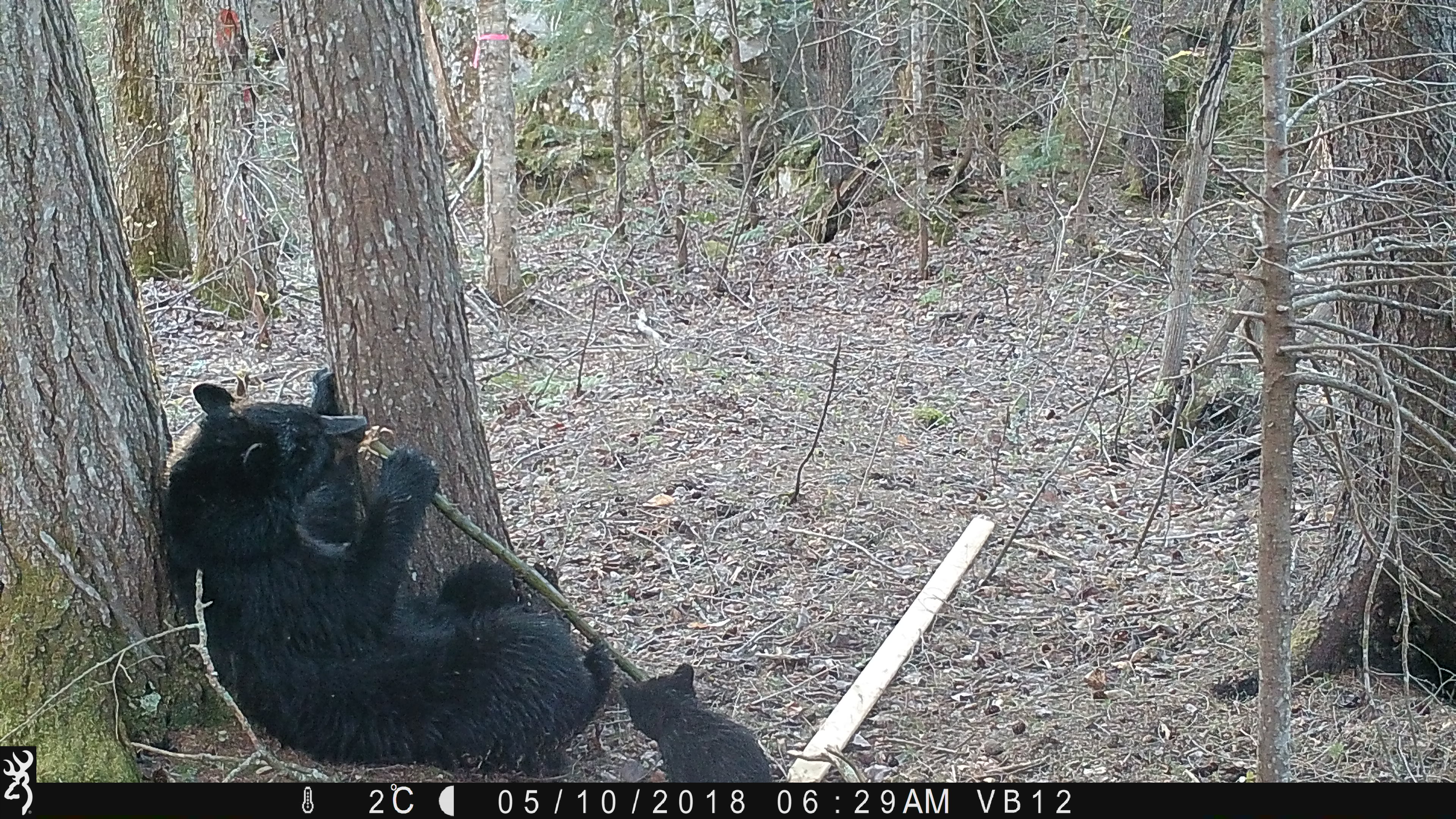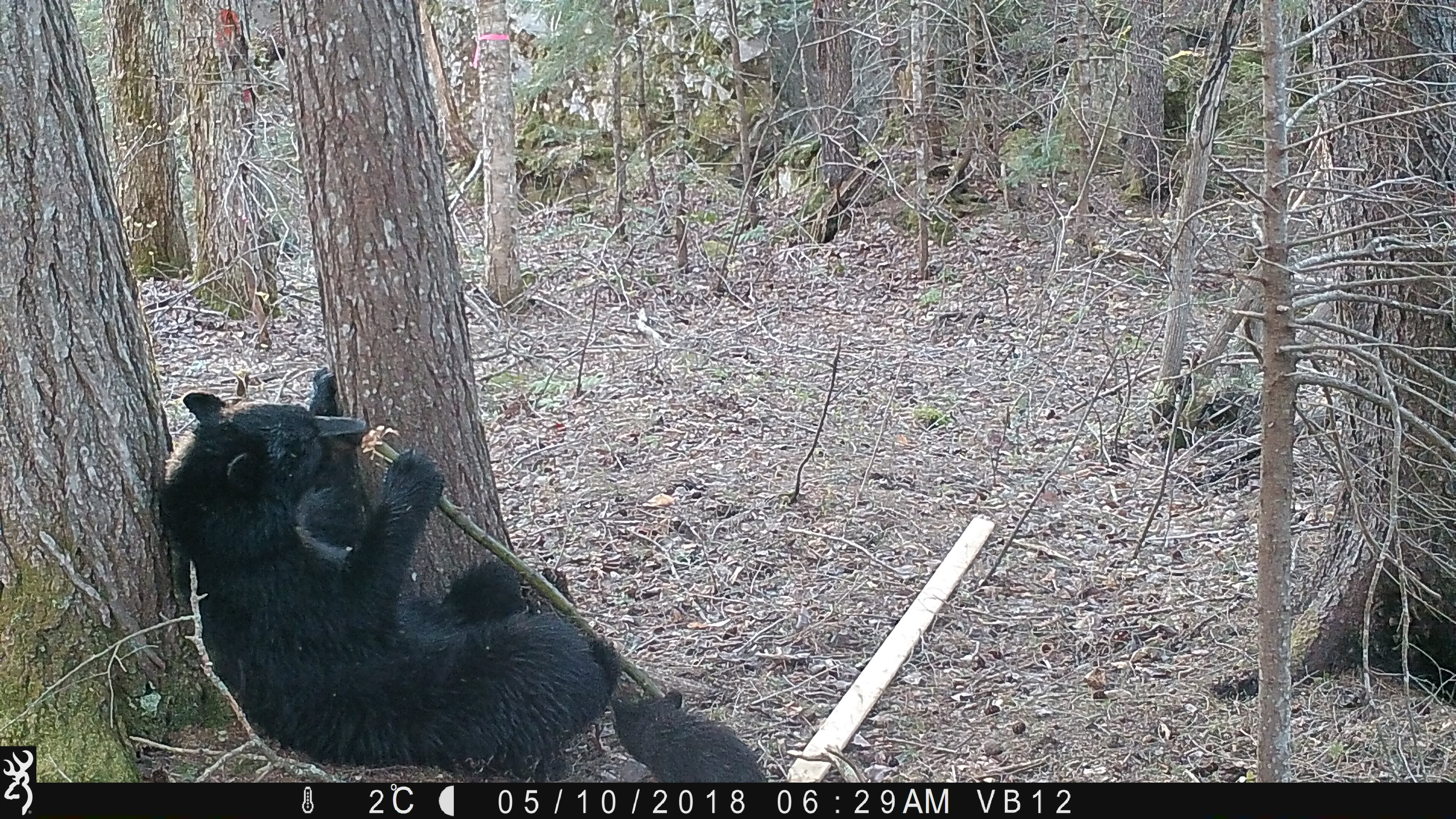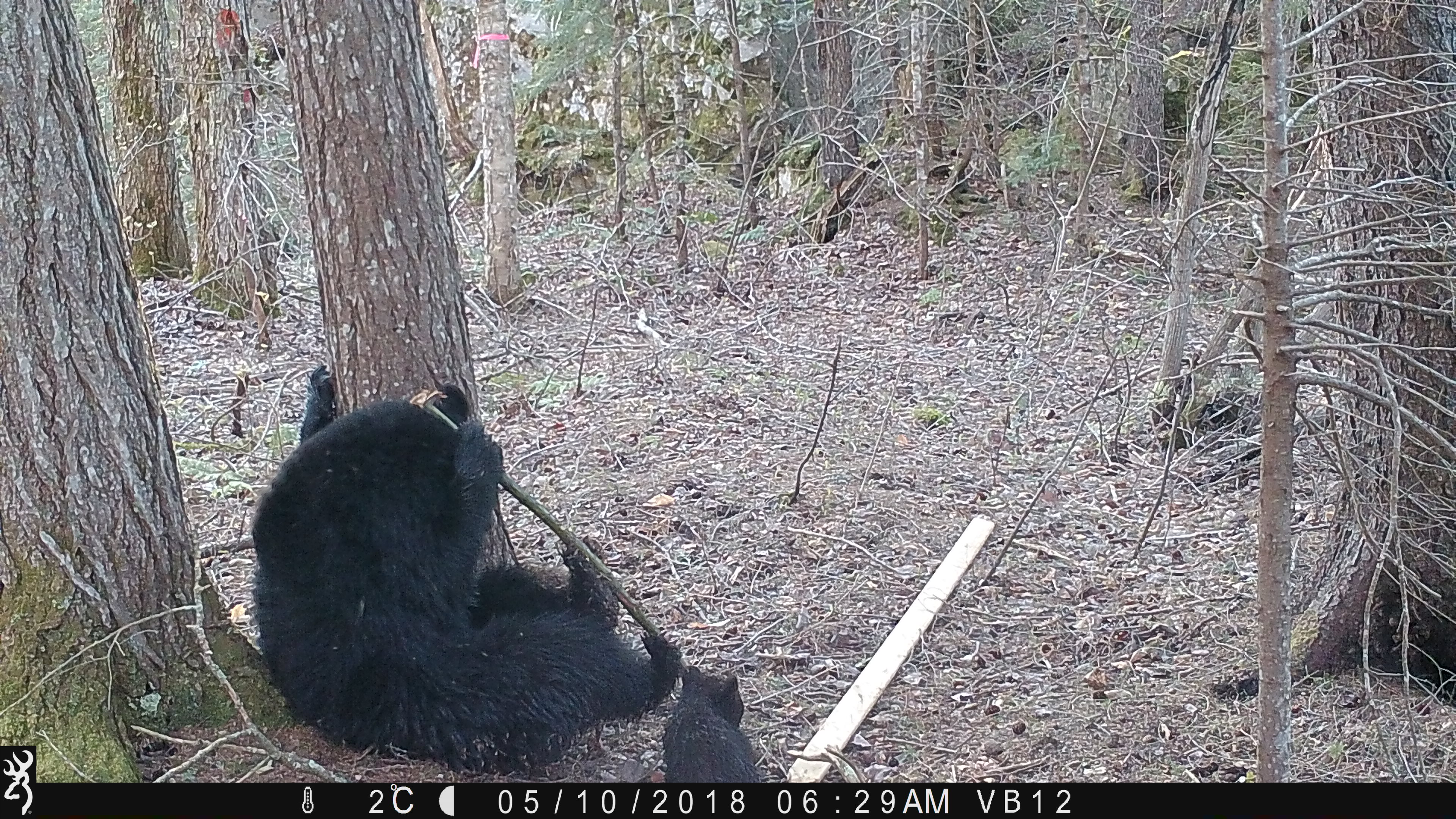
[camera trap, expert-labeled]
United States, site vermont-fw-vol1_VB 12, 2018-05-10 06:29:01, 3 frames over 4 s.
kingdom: Animalia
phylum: Chordata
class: Mammalia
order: Carnivora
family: Ursidae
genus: Ursus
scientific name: Ursus americanus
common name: black bear